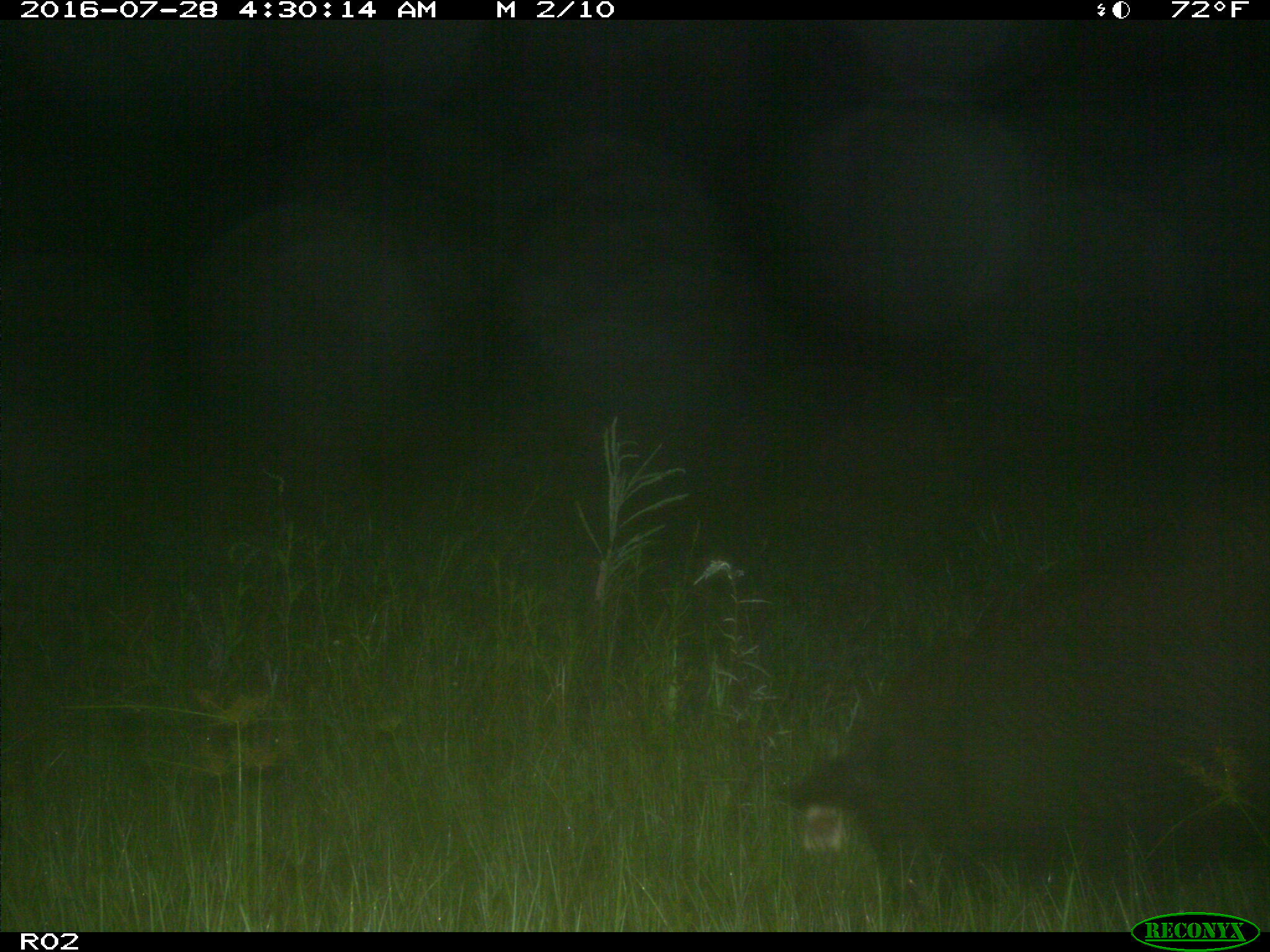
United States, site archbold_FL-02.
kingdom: Animalia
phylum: Chordata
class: Mammalia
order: Artiodactyla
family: Suidae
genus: Sus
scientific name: Sus scrofa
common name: wild boar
Sus scrofa (wild boar).